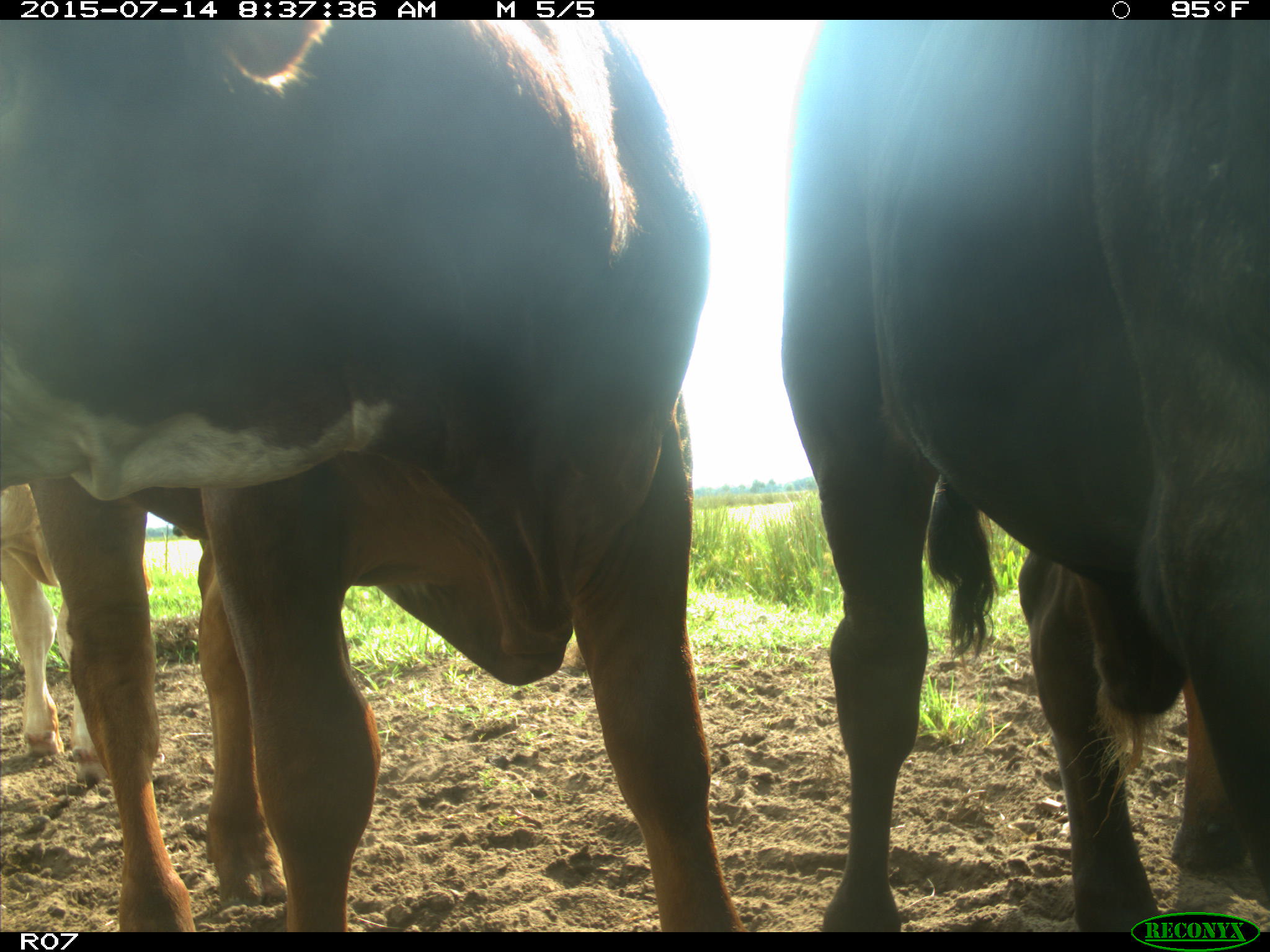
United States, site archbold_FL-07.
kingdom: Animalia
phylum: Chordata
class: Mammalia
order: Artiodactyla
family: Bovidae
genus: Bos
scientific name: Bos taurus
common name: domestic cow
Bos taurus (domestic cow).